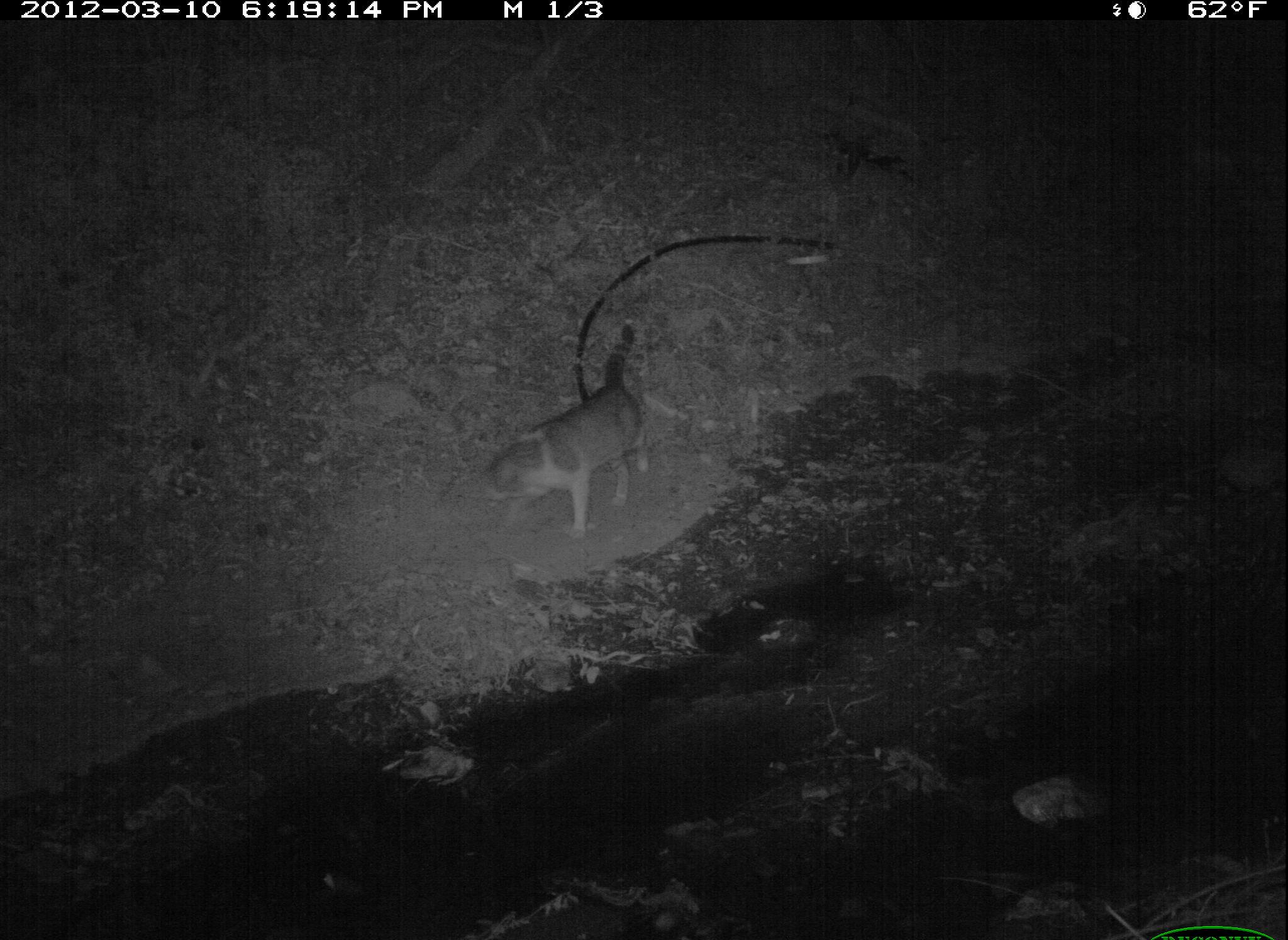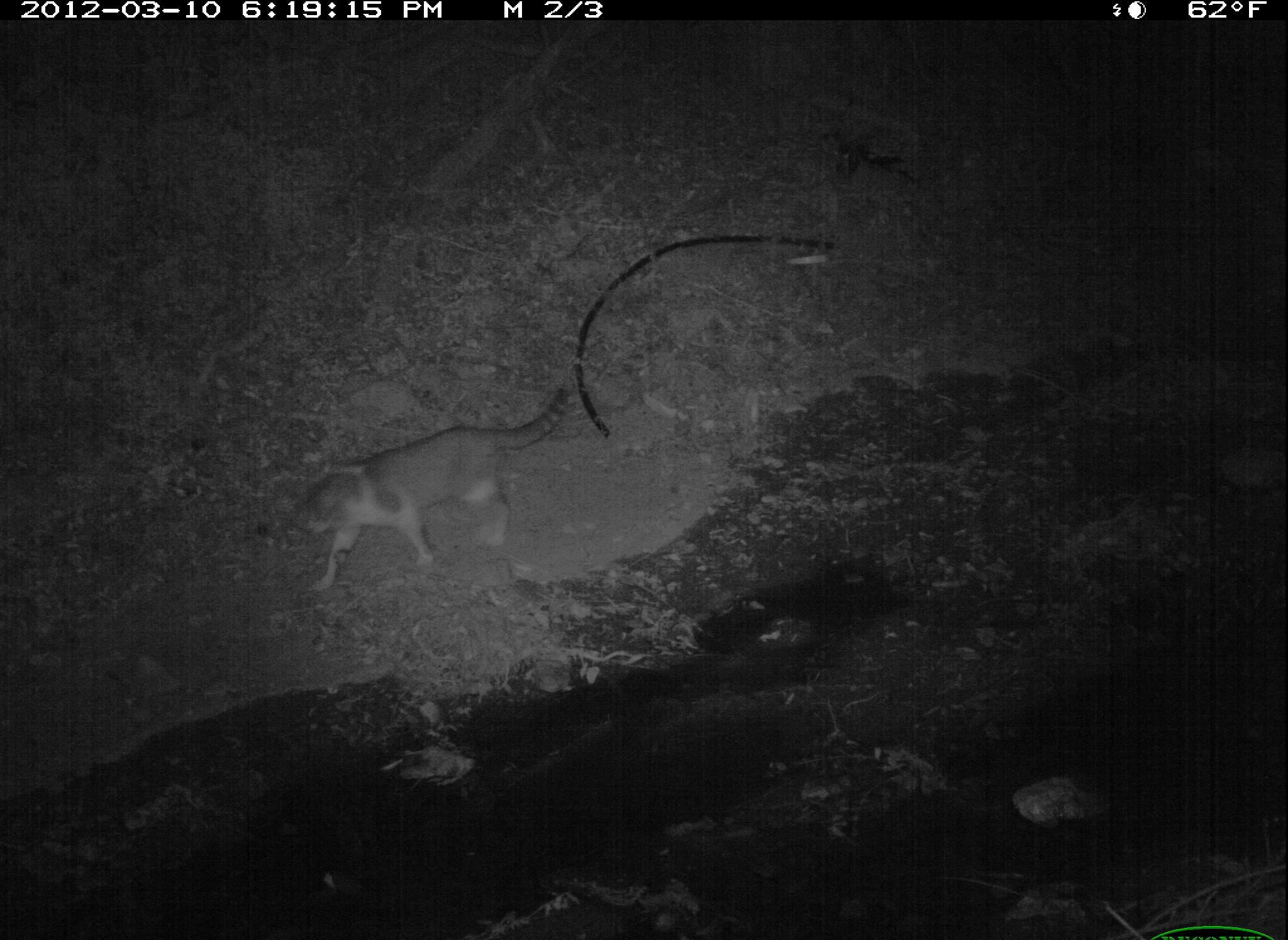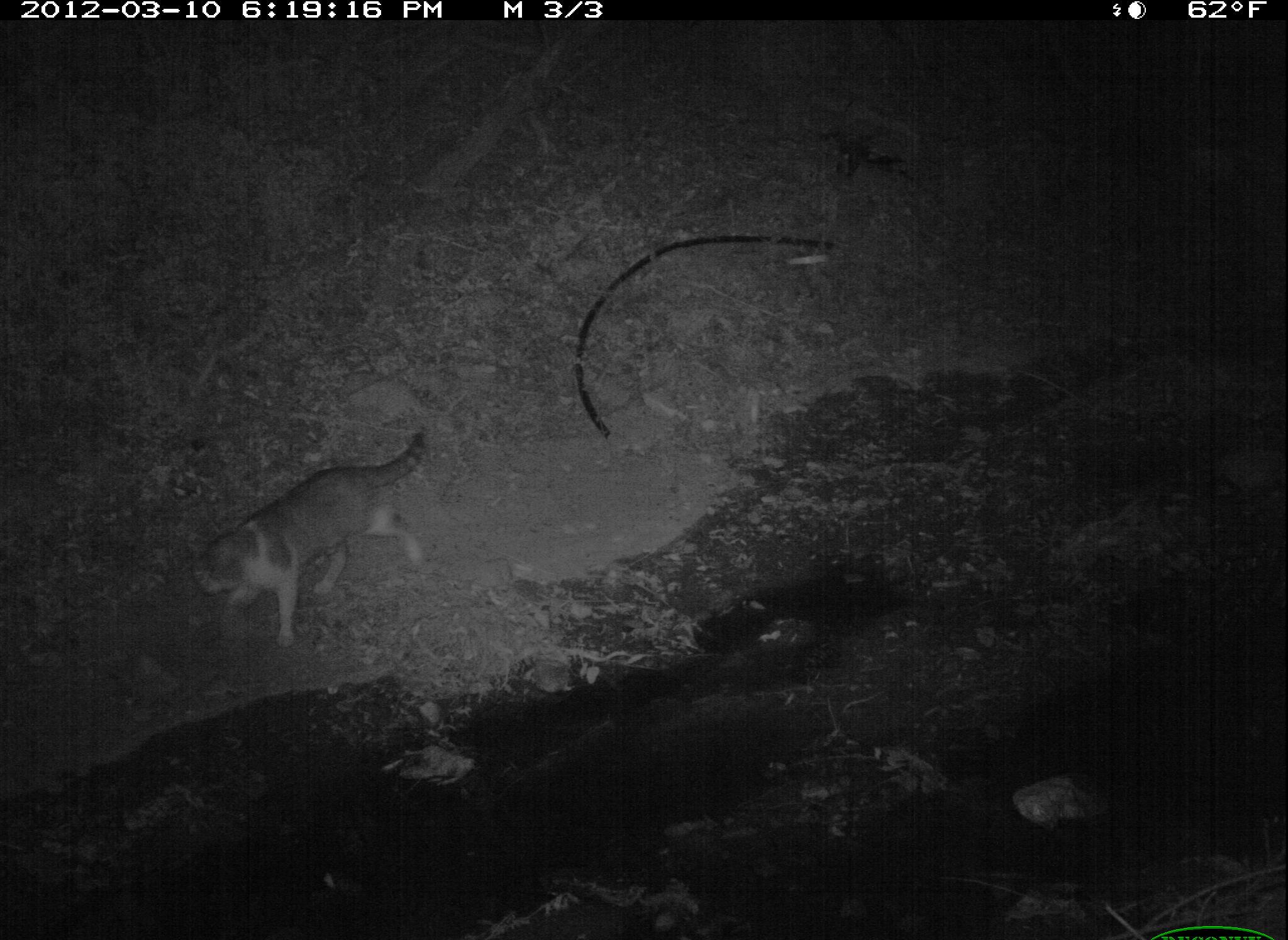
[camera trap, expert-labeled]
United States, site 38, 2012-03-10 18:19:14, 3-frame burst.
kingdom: Animalia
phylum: Chordata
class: Mammalia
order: Carnivora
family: Felidae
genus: Felis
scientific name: Felis catus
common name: cat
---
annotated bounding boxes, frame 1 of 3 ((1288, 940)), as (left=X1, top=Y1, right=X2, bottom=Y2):
cat: (left=483, top=314, right=671, bottom=556)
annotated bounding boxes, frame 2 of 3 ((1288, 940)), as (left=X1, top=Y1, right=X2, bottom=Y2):
cat: (left=282, top=387, right=575, bottom=591)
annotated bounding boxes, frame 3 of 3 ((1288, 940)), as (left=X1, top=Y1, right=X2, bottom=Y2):
cat: (left=177, top=425, right=446, bottom=659)